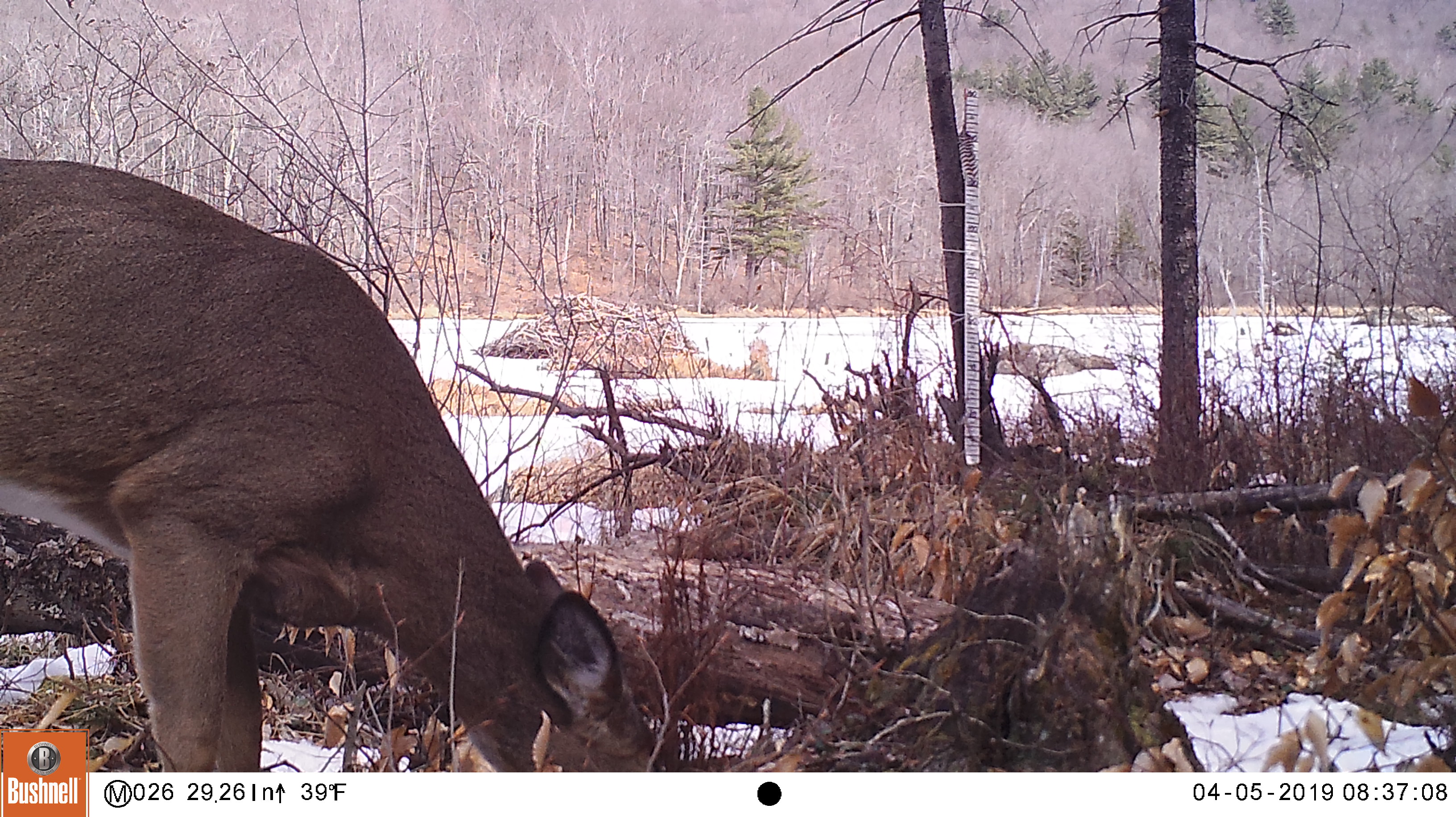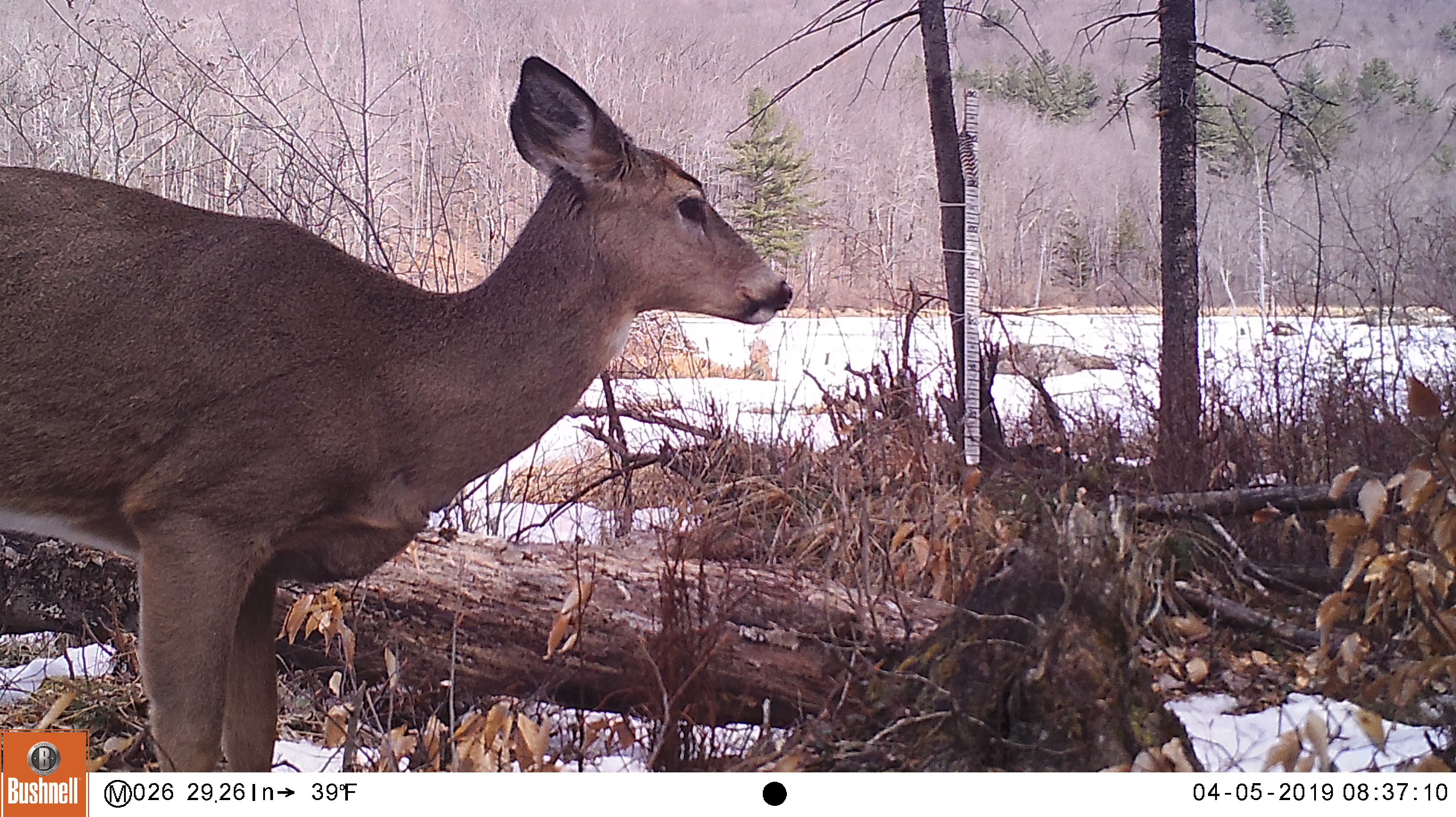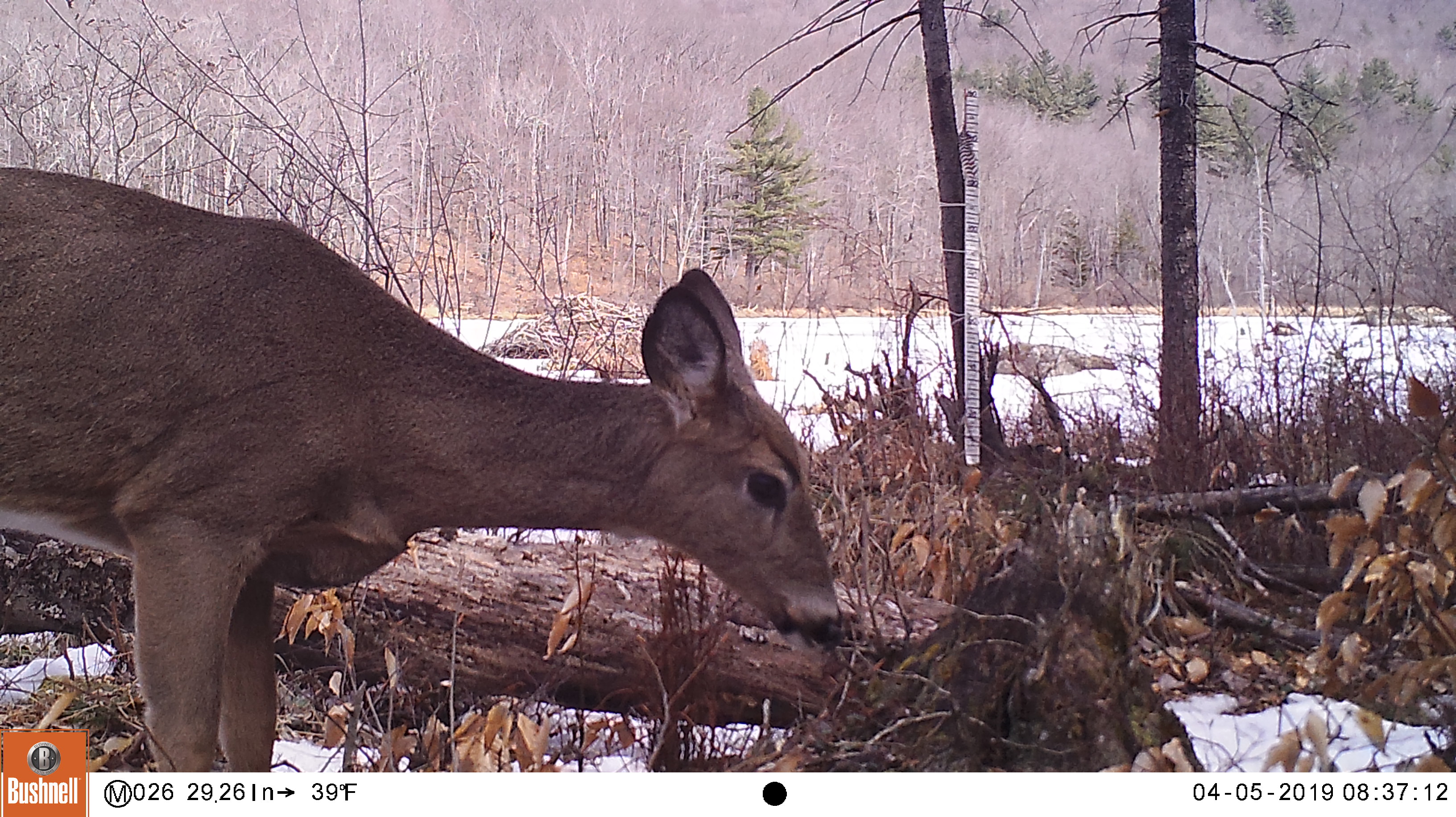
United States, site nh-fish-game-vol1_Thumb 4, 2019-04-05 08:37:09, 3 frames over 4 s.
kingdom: Animalia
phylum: Chordata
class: Mammalia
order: Artiodactyla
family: Cervidae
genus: Odocoileus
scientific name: Odocoileus virginianus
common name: white-tailed deer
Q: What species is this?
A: White-tailed deer (Odocoileus virginianus).